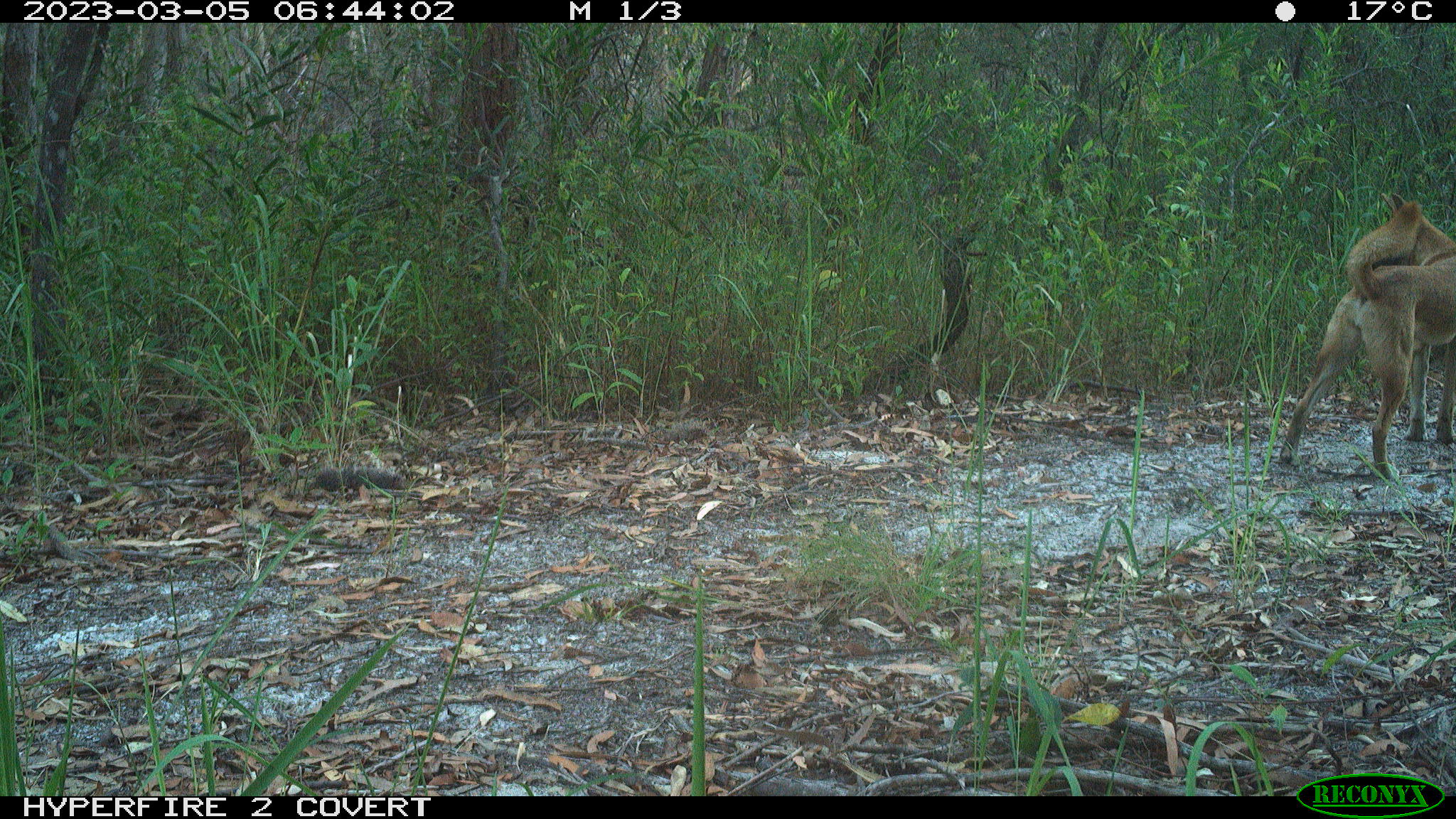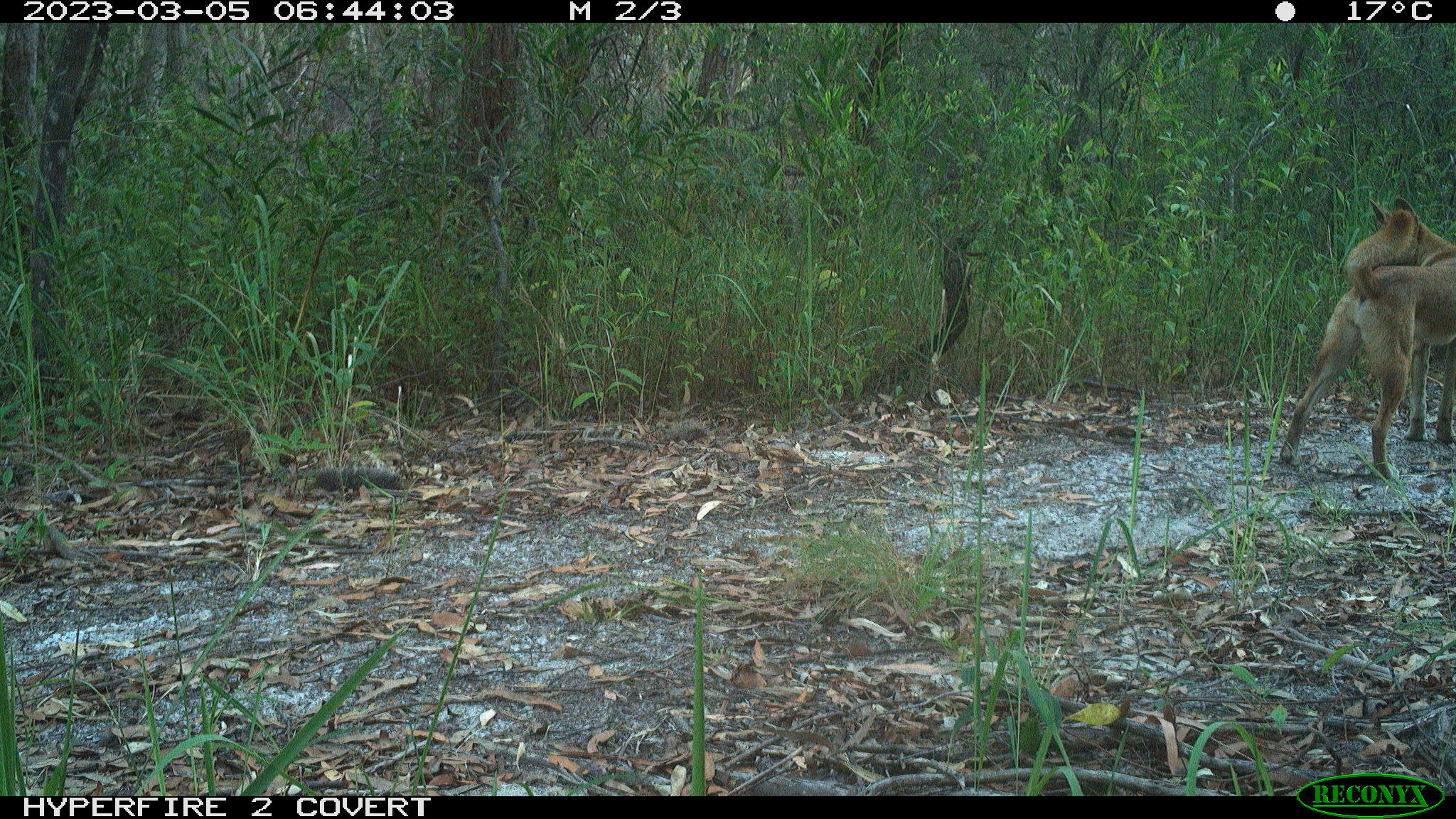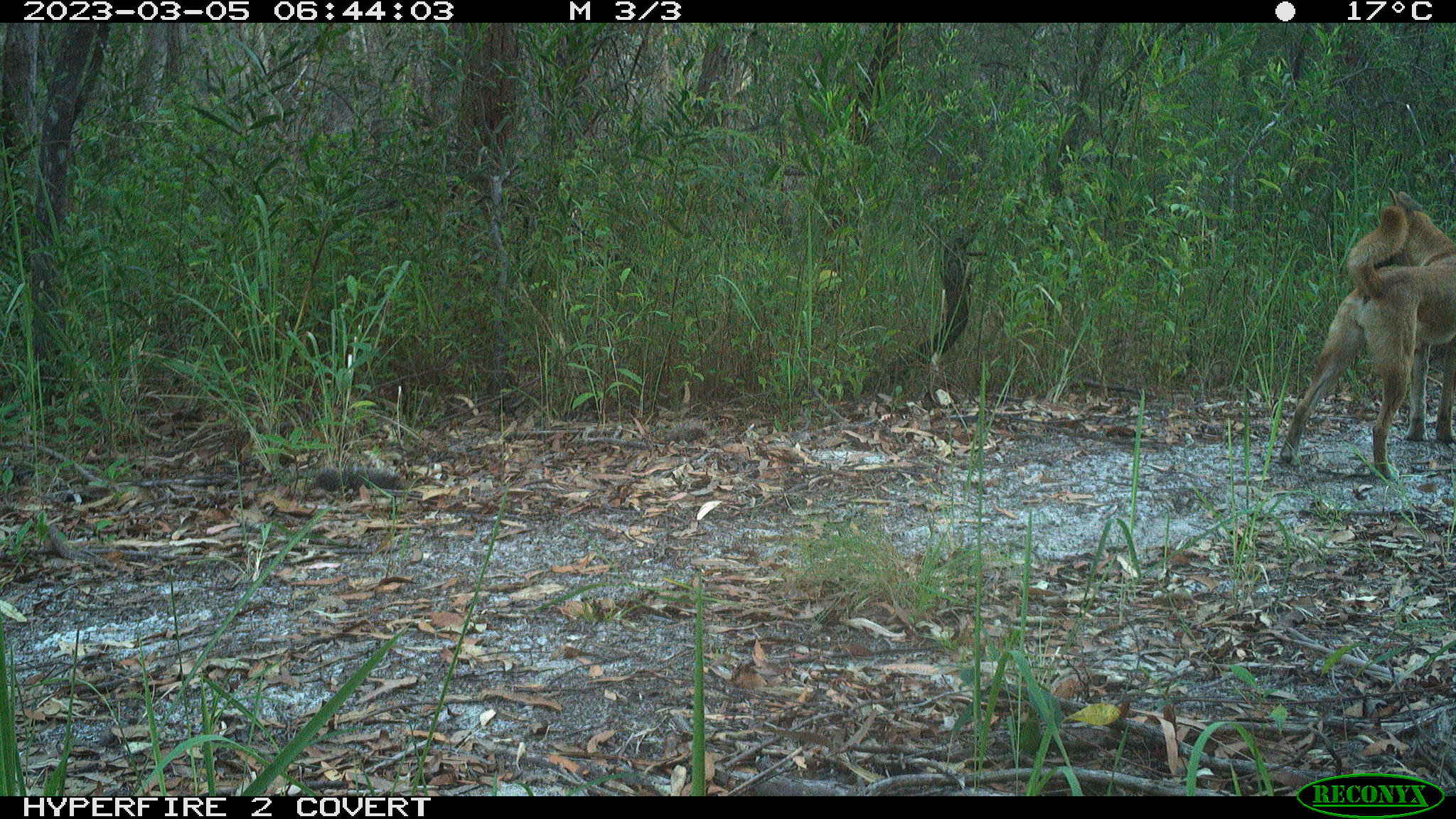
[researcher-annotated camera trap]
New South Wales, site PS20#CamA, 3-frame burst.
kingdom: Animalia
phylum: Chordata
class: Mammalia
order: Carnivora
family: Canidae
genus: Canis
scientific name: Canis familiaris dingo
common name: dingo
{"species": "dingo (Canis familiaris dingo)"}